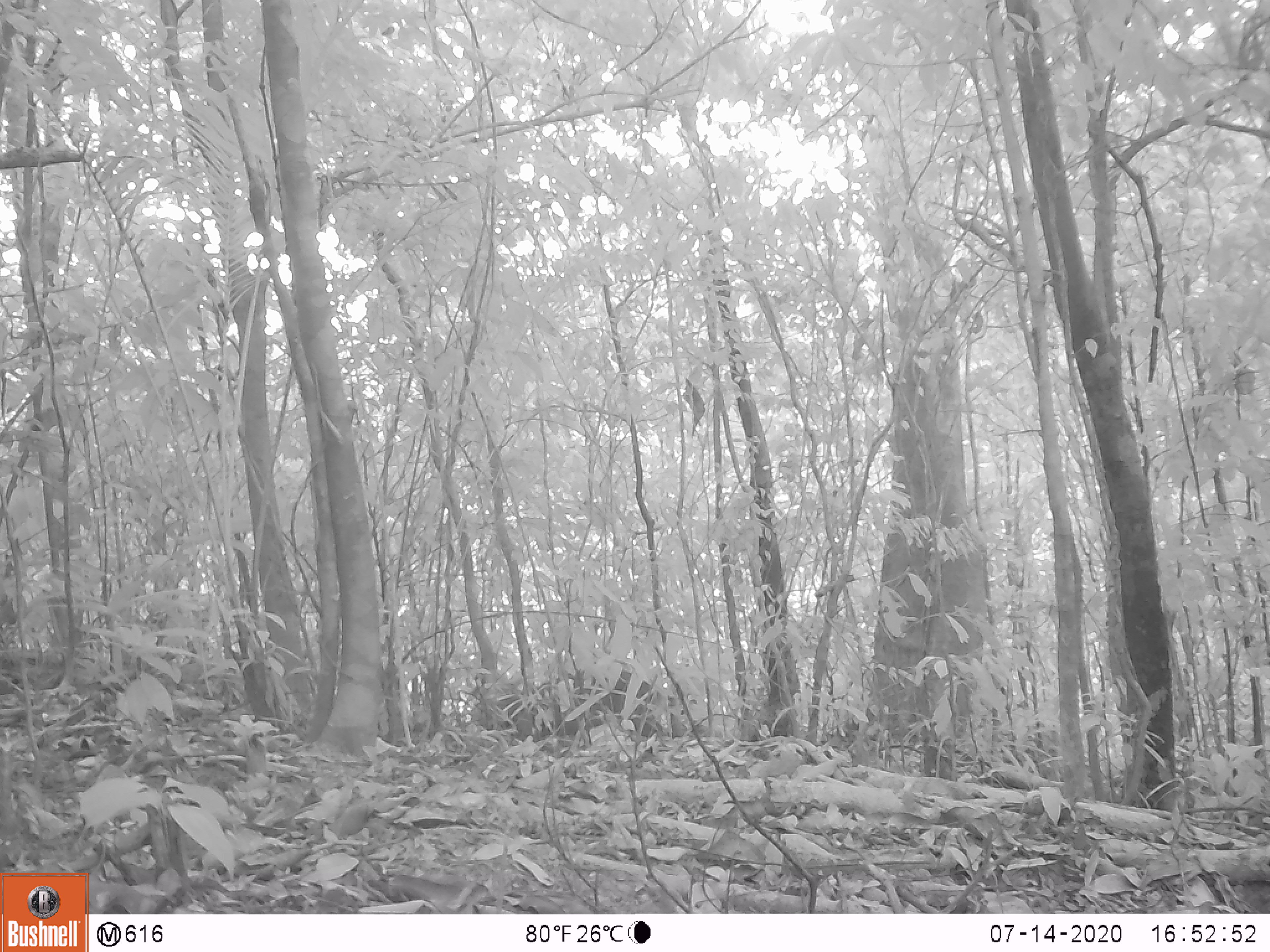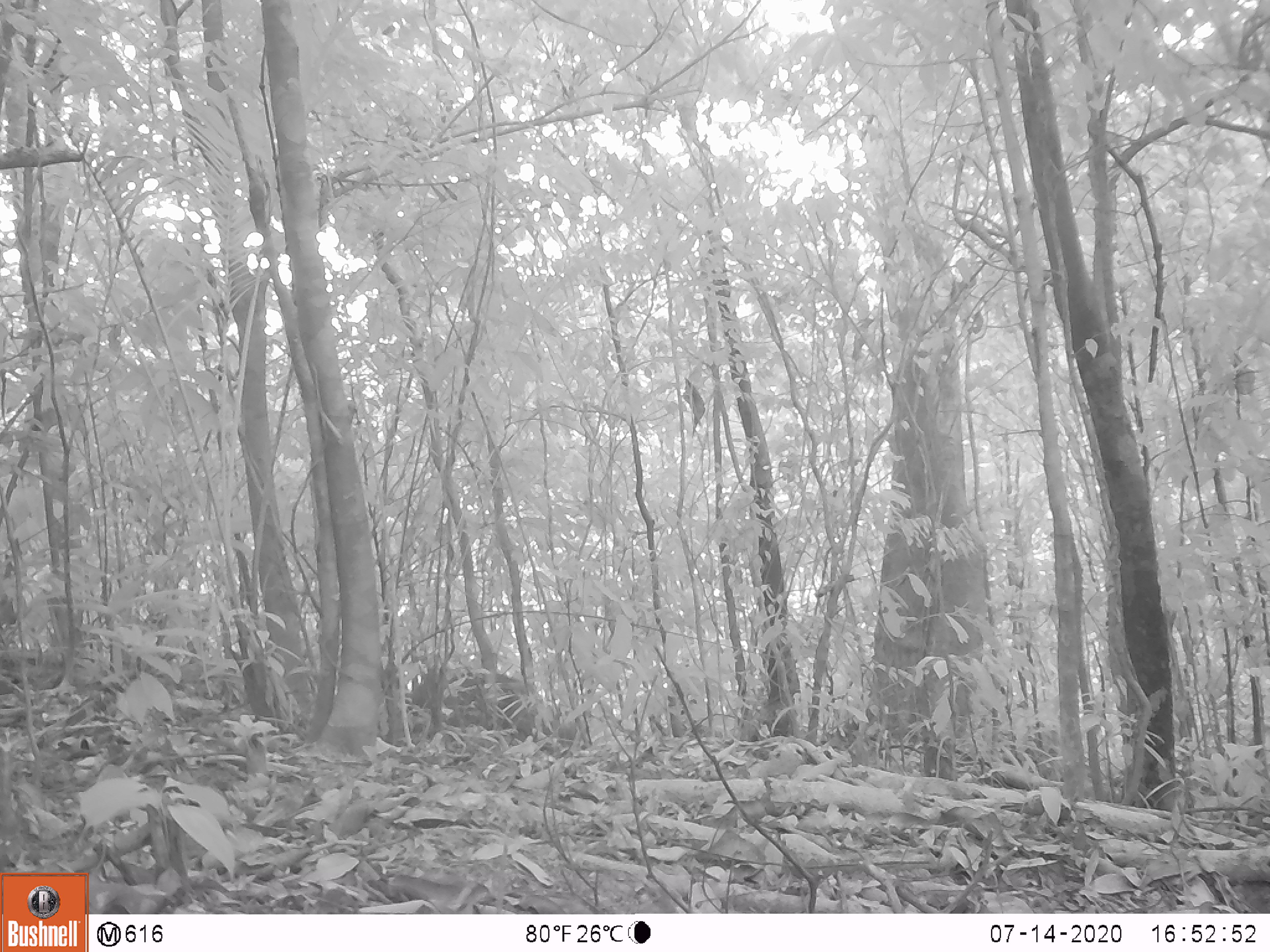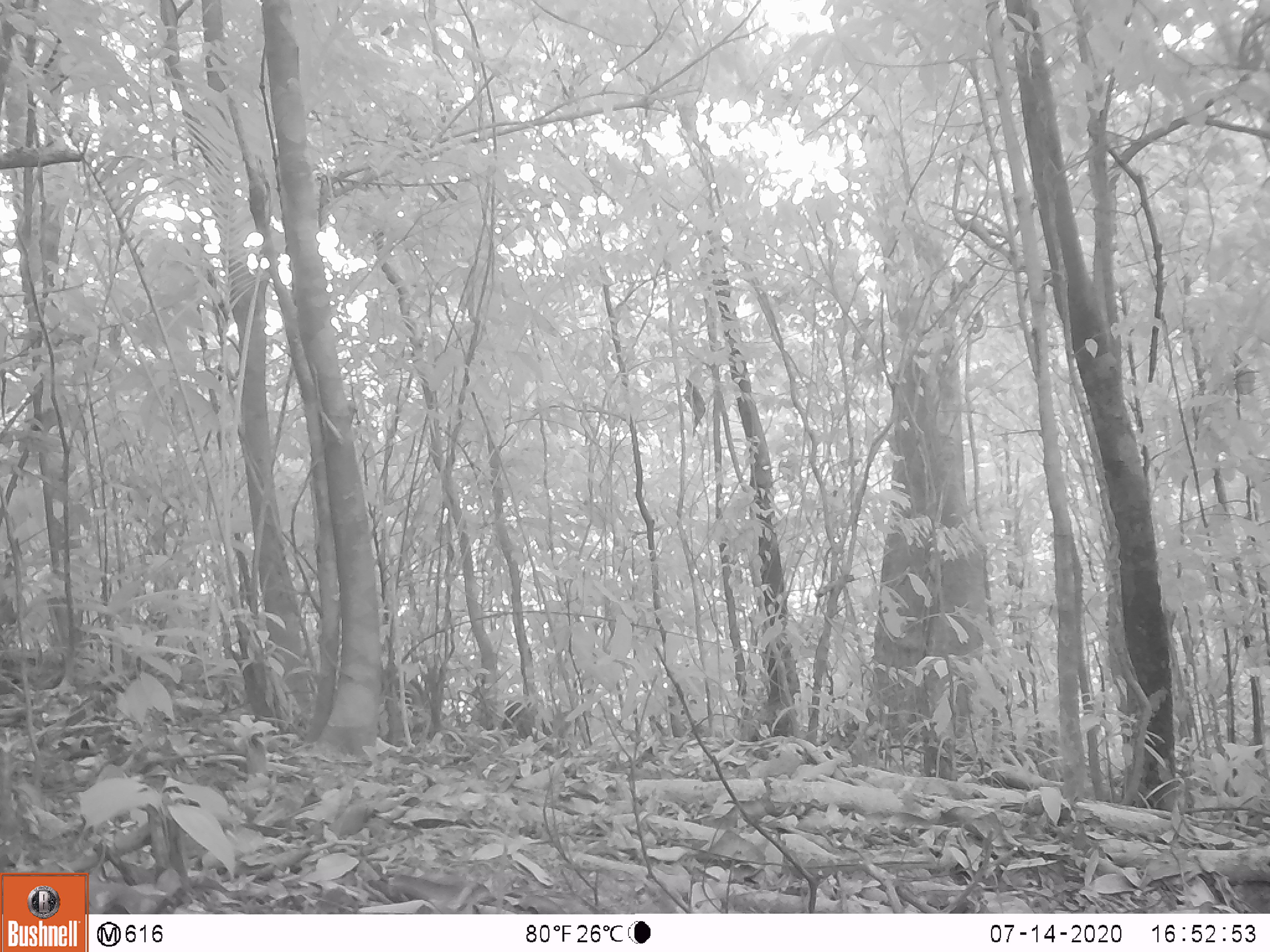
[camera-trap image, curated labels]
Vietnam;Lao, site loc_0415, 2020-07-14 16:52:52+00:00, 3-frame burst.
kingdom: Animalia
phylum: Chordata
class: Mammalia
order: Artiodactyla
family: Cervidae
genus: Muntiacus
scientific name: Muntiacus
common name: muntjacs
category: unidentified muntjac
Unidentified muntjac (muntjacs) (Muntiacus). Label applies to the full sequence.